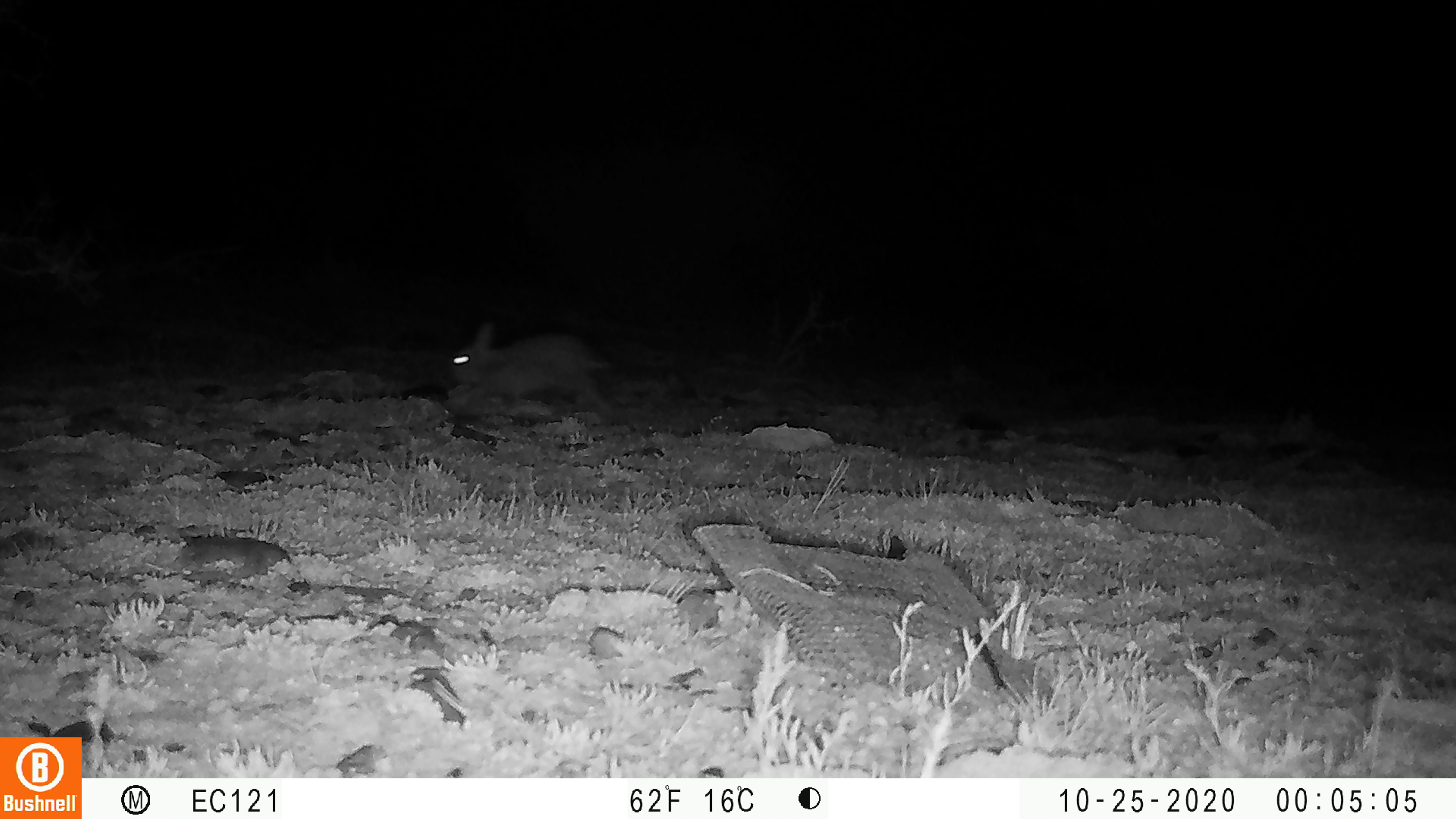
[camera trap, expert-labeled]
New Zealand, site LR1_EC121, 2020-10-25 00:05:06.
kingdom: Animalia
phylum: Chordata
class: Mammalia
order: Lagomorpha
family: Leporidae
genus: Oryctolagus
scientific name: Oryctolagus cuniculus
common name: european rabbit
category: rabbit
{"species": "rabbit (european rabbit) (Oryctolagus cuniculus)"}